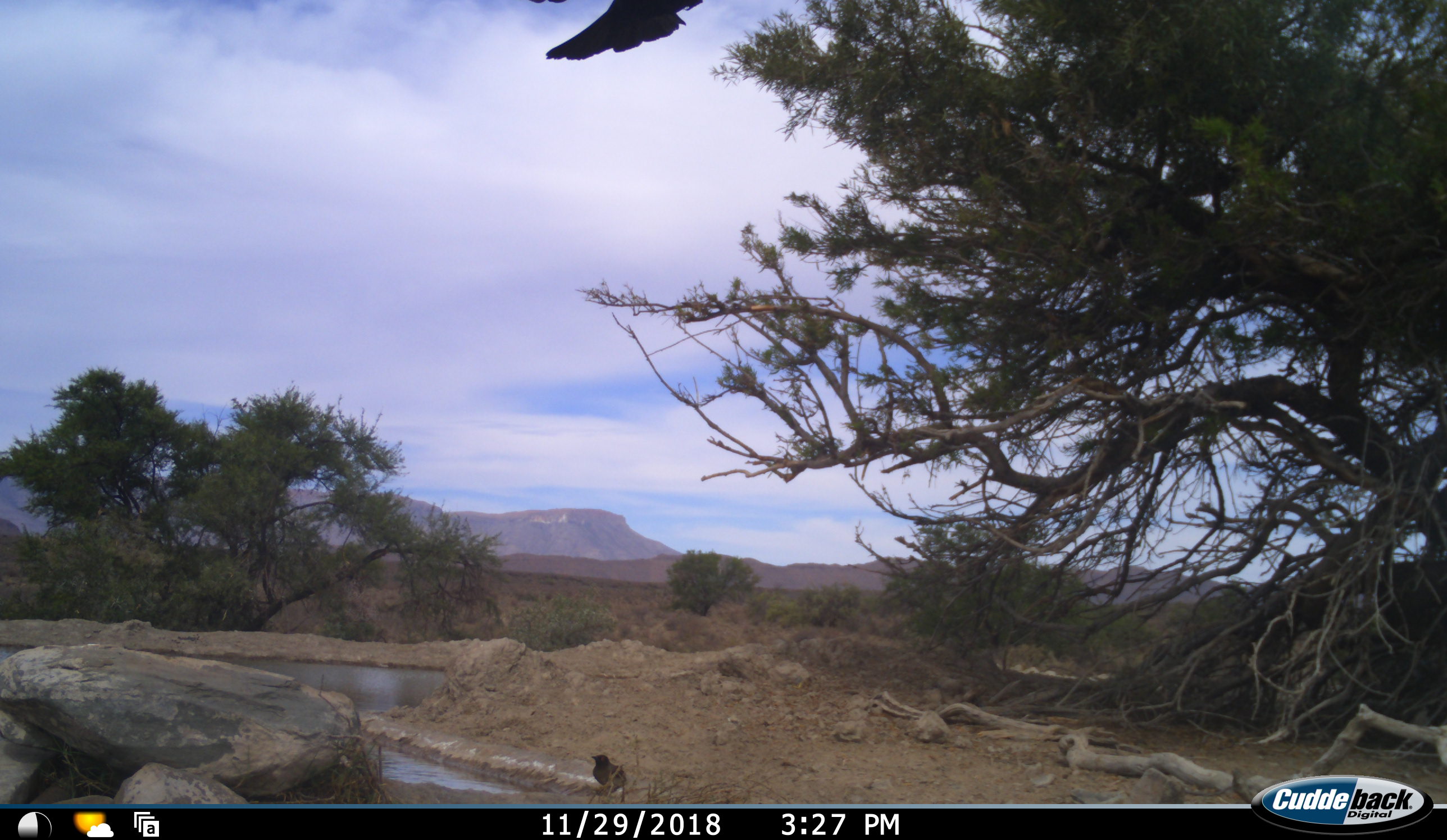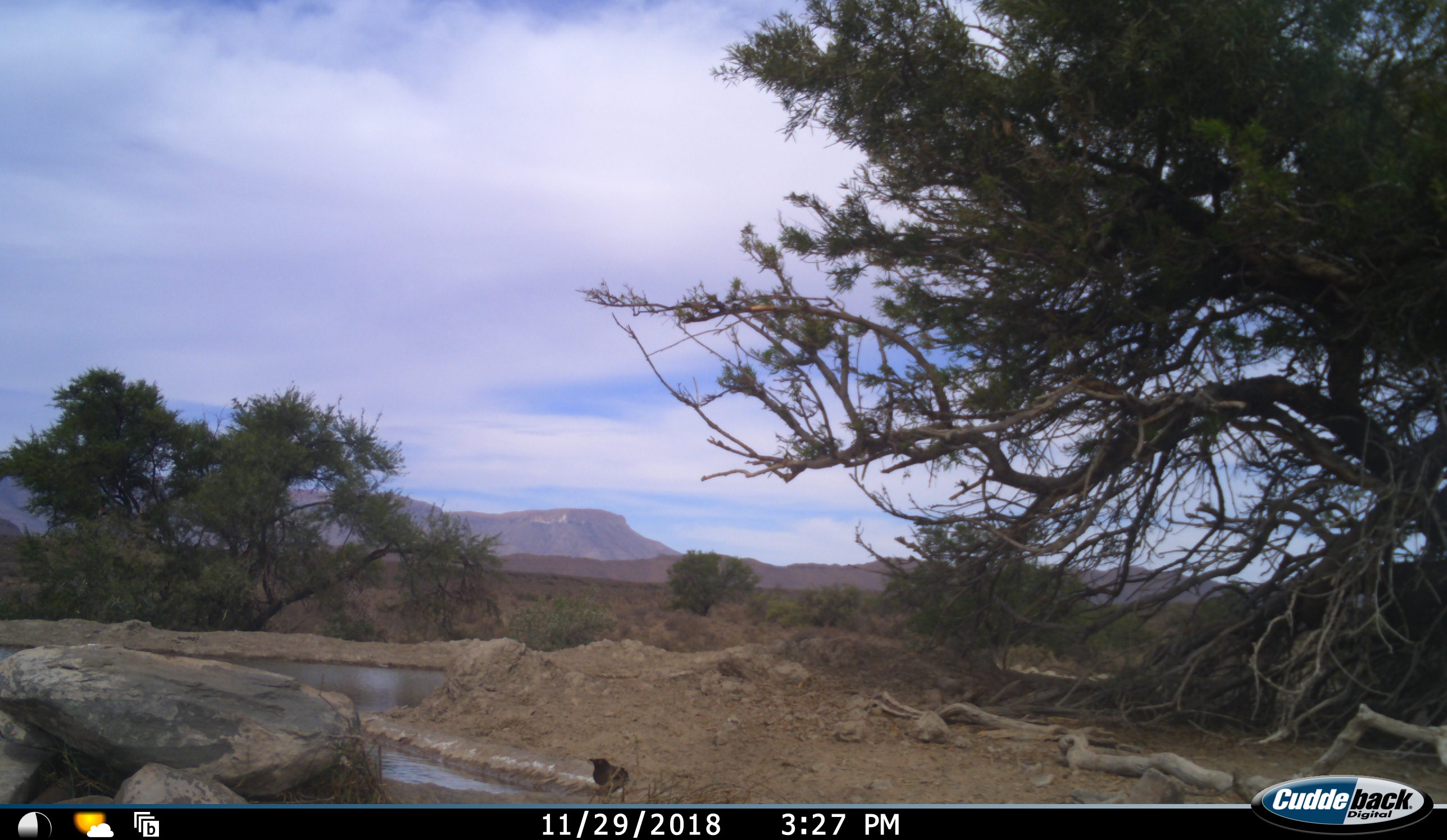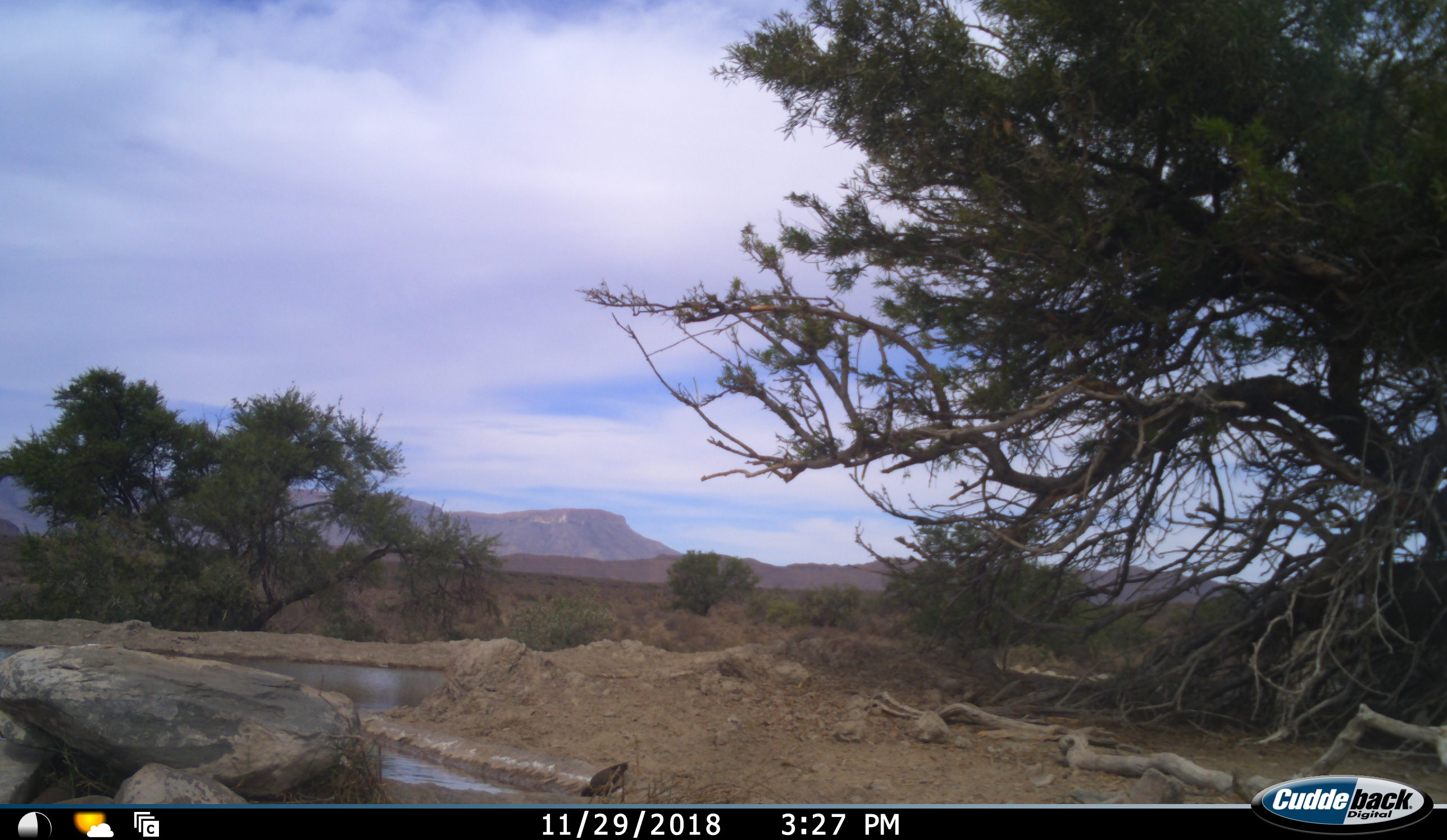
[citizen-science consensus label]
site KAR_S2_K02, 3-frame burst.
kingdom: Animalia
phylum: Chordata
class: Aves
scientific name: Aves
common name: bird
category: birdother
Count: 2.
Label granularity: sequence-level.